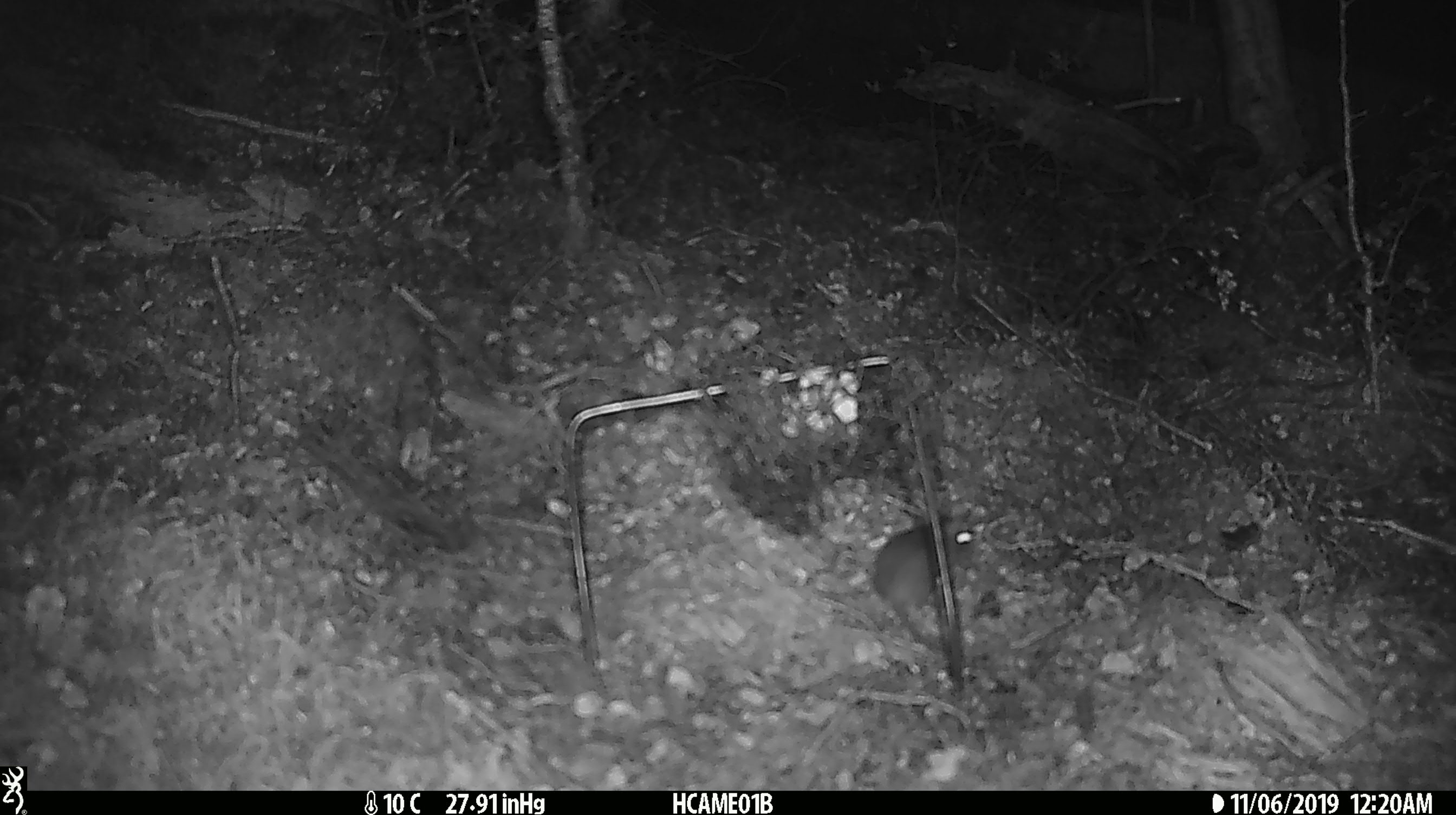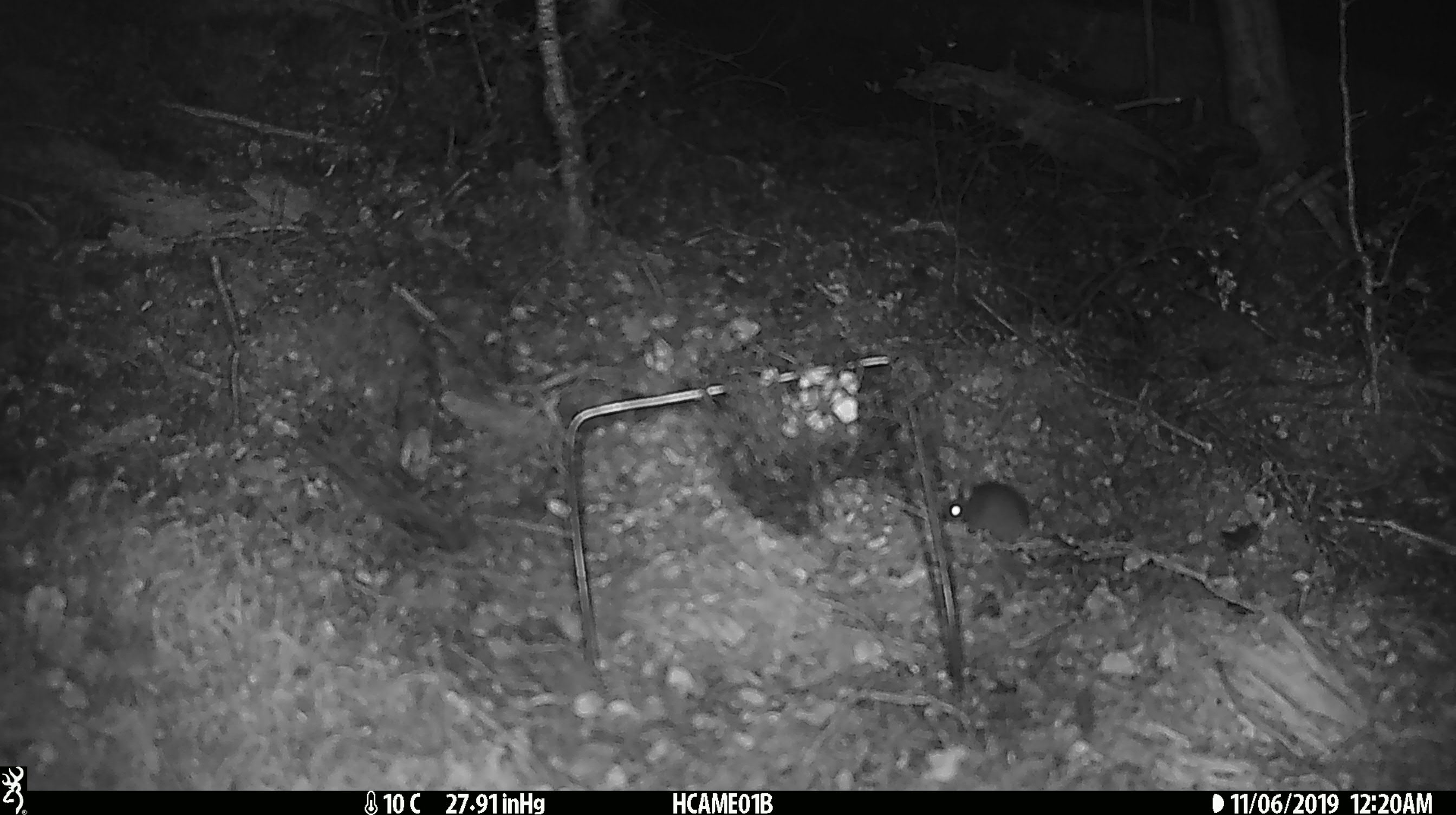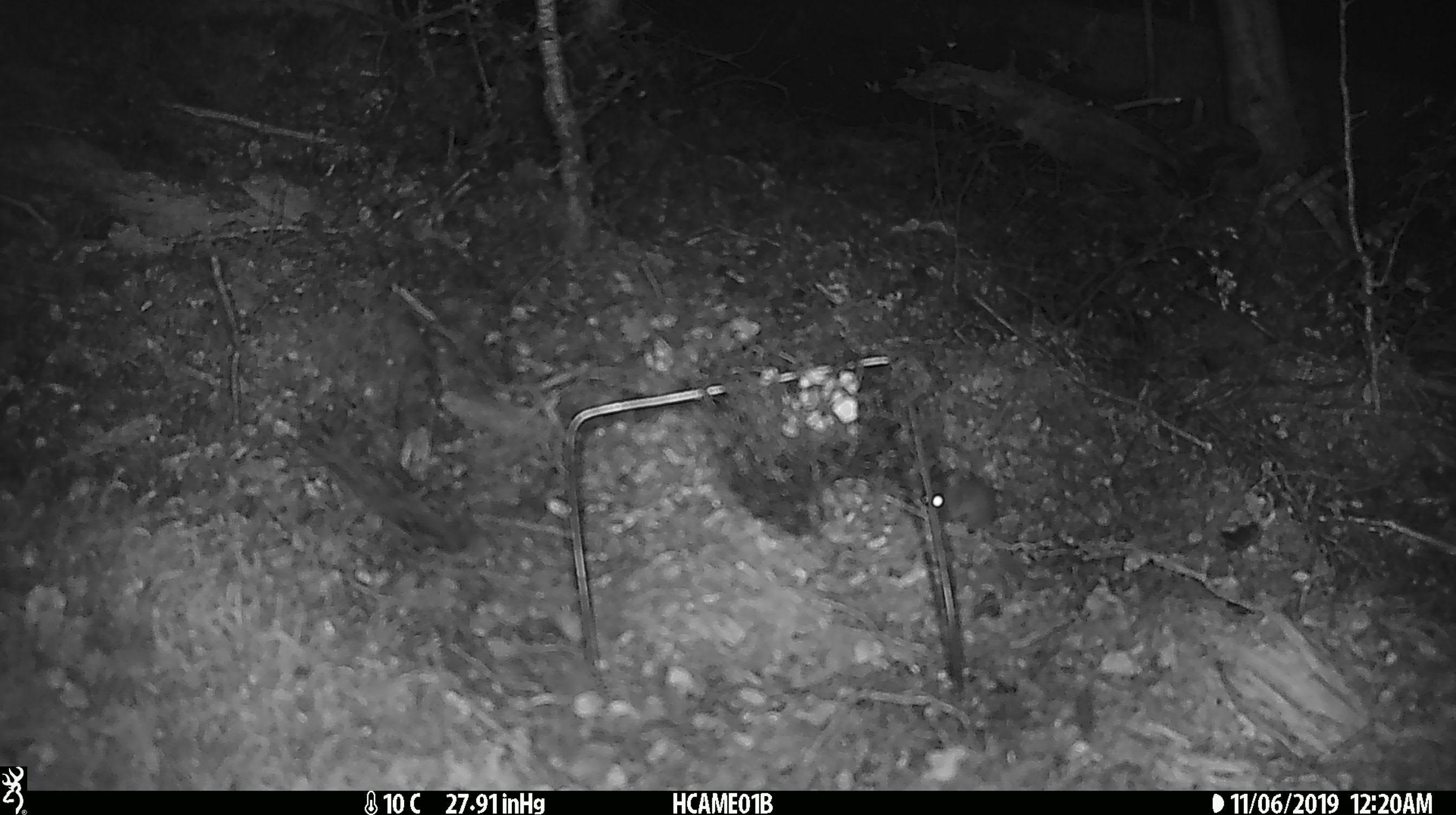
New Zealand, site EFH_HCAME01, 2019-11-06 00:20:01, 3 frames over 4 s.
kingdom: Animalia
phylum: Chordata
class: Mammalia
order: Rodentia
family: Muridae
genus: Mus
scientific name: Mus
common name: mouse